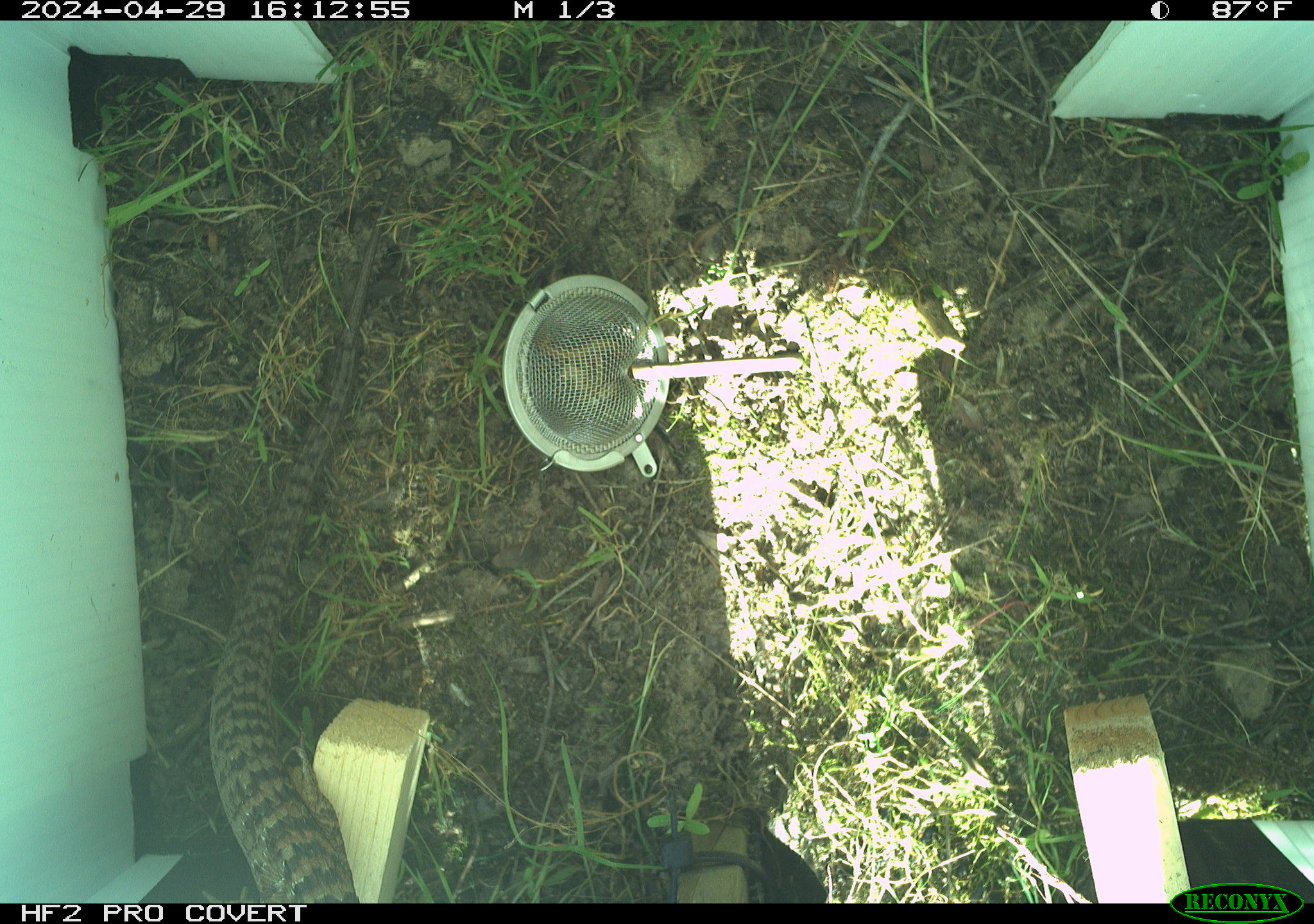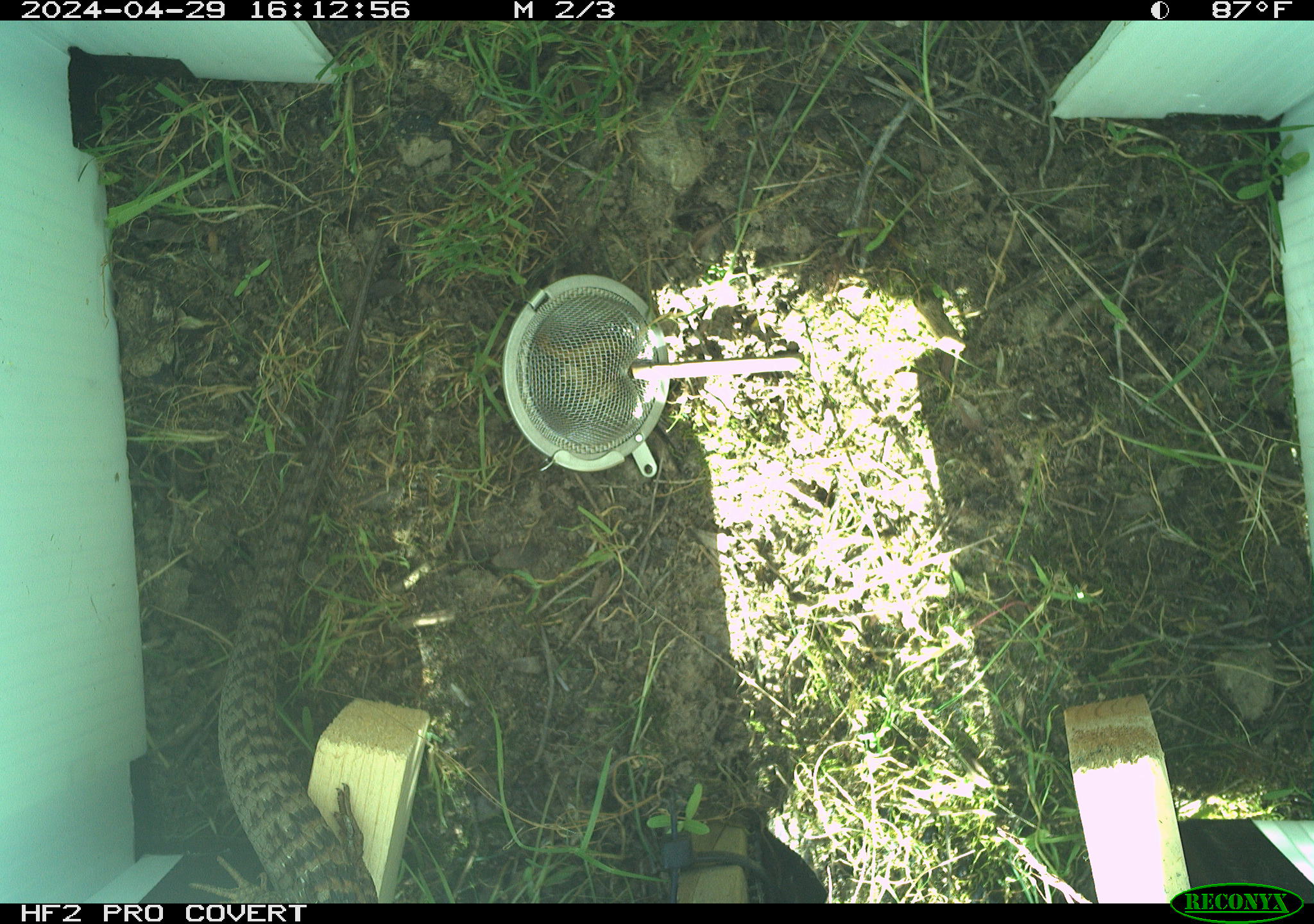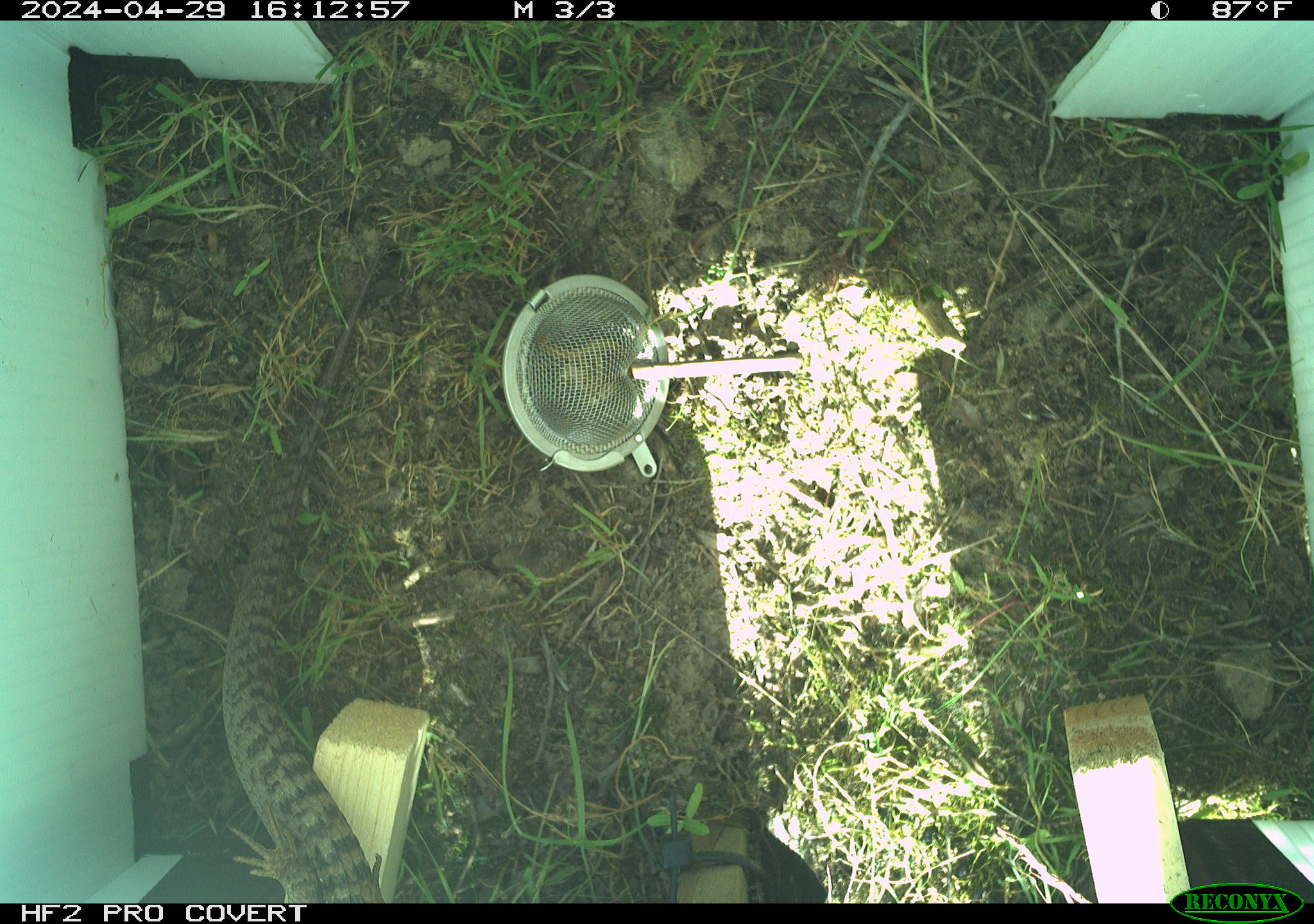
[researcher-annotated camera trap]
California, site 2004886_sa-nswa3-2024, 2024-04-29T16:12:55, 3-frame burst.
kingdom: Animalia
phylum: Chordata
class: Reptilia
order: Squamata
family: Anguidae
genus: Elgaria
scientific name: Elgaria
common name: alligator lizards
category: elgaria species